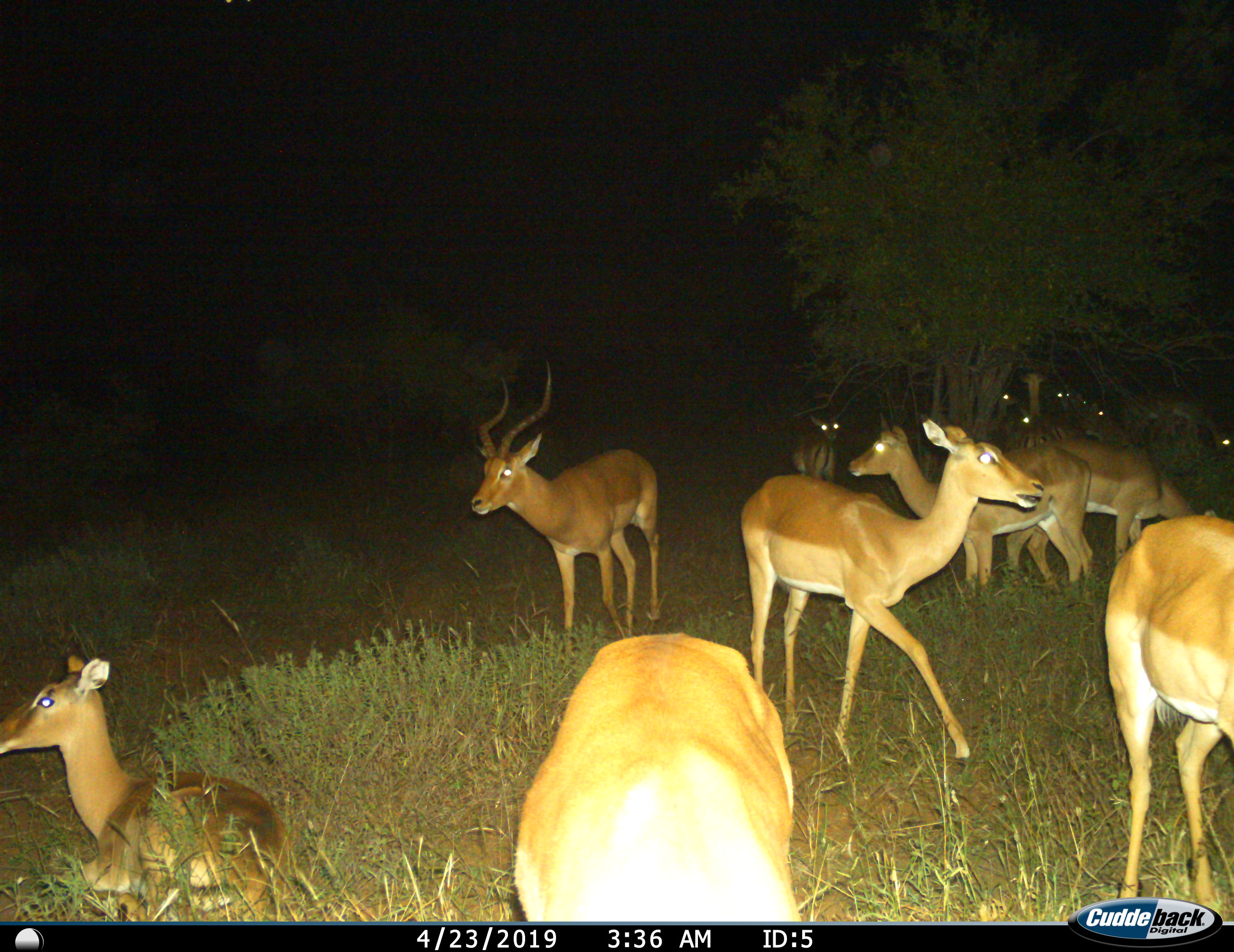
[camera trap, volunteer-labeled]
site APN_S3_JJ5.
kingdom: Animalia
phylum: Chordata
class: Mammalia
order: Artiodactyla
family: Bovidae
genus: Aepyceros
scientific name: Aepyceros melampus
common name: impala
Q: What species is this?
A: Impala (Aepyceros melampus).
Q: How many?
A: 11-50.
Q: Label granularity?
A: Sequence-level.